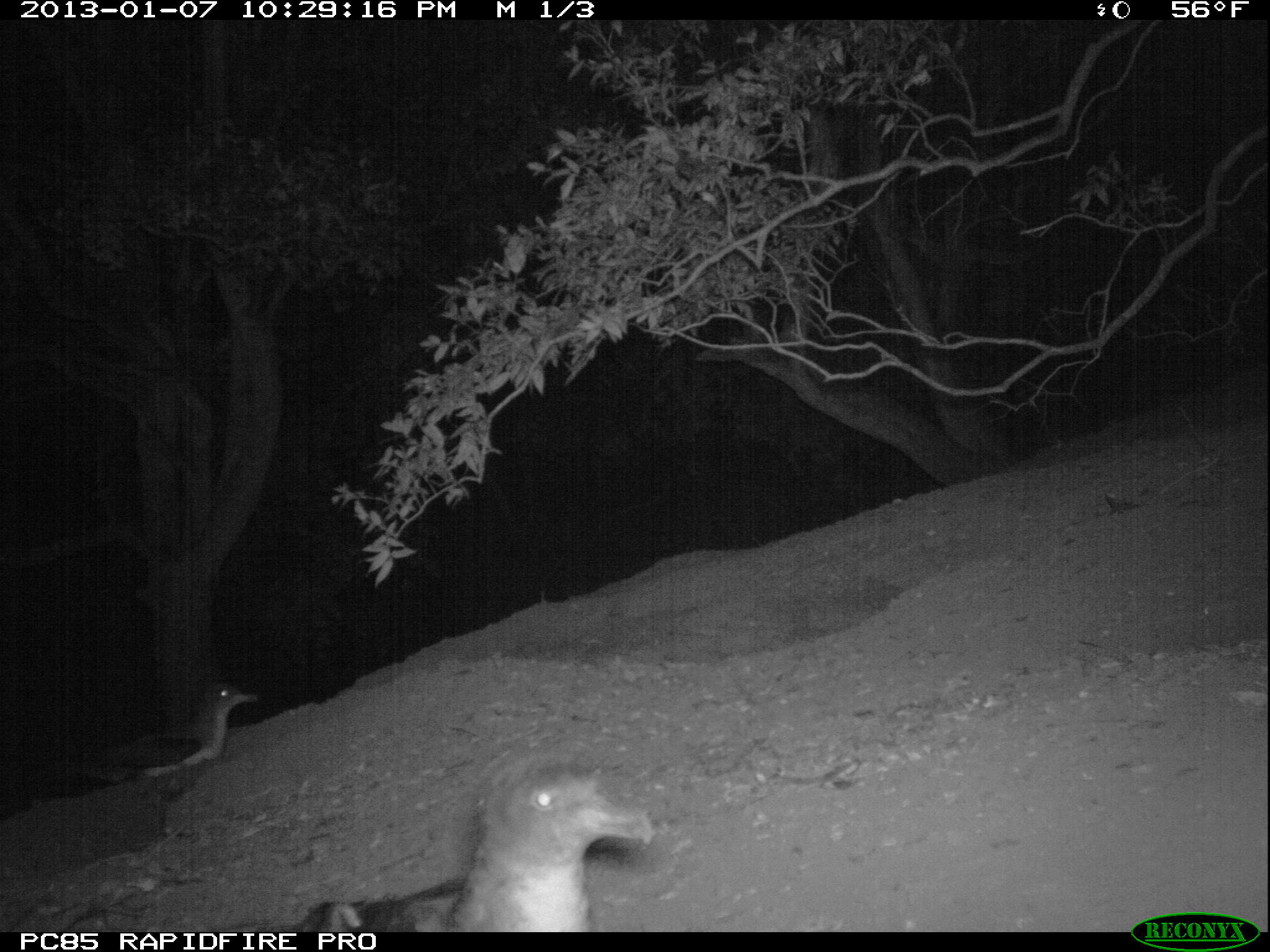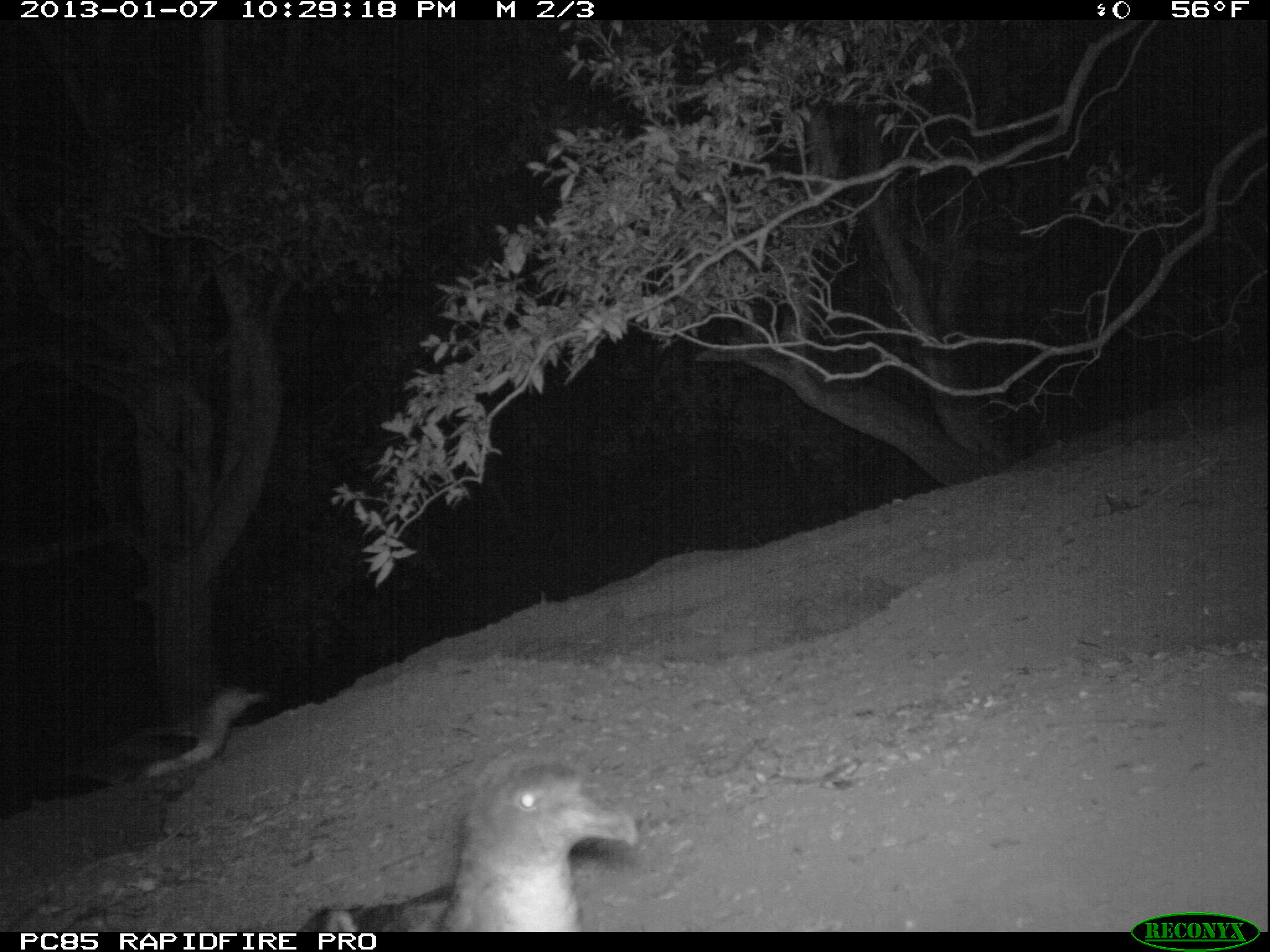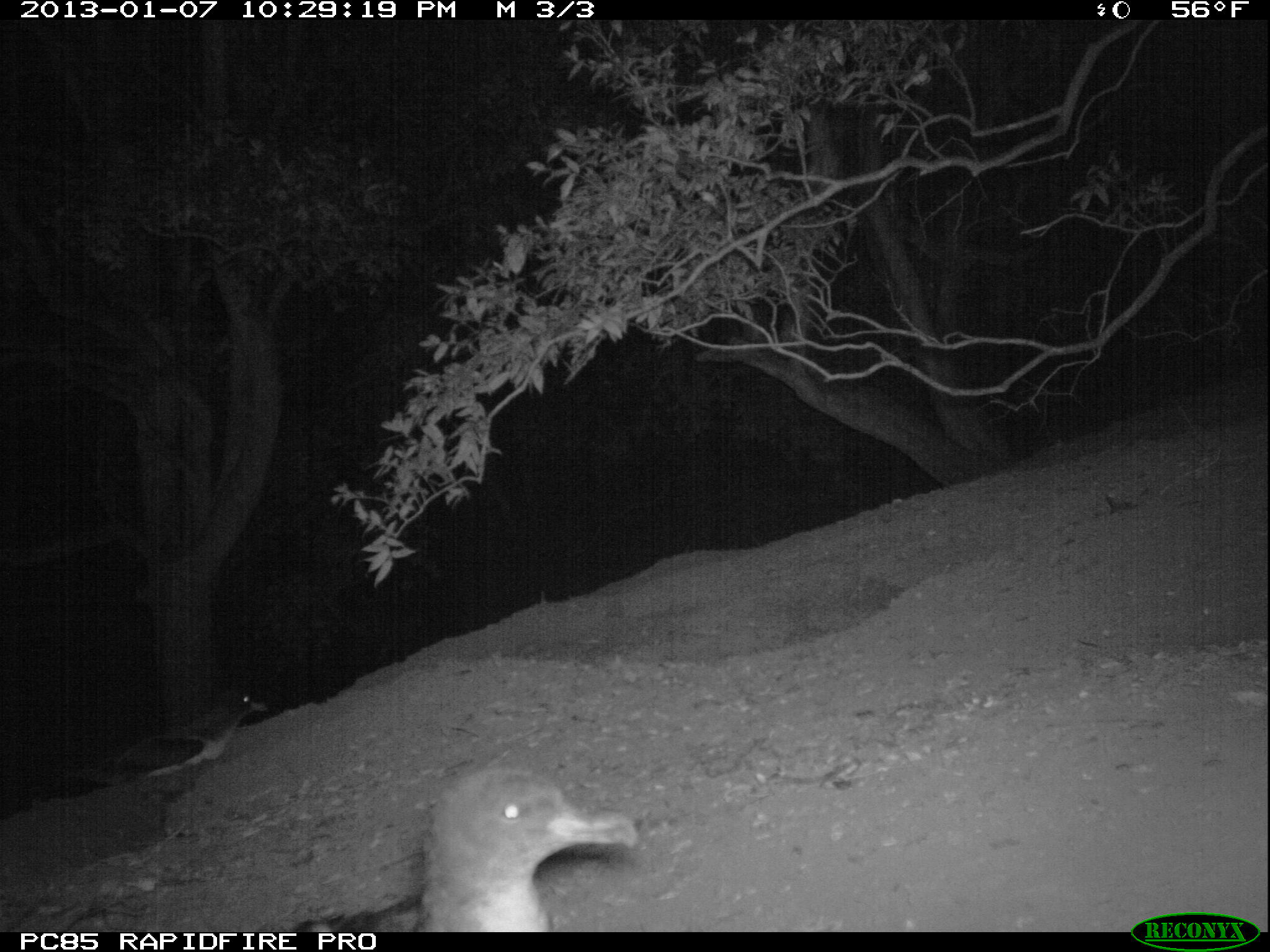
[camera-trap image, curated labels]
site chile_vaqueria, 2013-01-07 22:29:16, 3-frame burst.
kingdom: Animalia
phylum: Chordata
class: Aves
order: Procellariiformes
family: Procellariidae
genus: Calonectris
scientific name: Calonectris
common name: shearwater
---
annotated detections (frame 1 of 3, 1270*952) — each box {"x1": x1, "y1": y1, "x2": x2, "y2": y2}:
shearwater: {"x1": 295, "y1": 755, "x2": 653, "y2": 933}; {"x1": 76, "y1": 678, "x2": 256, "y2": 791}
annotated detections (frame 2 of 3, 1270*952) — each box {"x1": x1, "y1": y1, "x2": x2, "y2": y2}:
shearwater: {"x1": 299, "y1": 753, "x2": 642, "y2": 933}; {"x1": 60, "y1": 686, "x2": 263, "y2": 798}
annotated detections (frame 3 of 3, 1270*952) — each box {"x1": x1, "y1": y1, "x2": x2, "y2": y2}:
shearwater: {"x1": 285, "y1": 759, "x2": 639, "y2": 937}; {"x1": 97, "y1": 684, "x2": 261, "y2": 788}